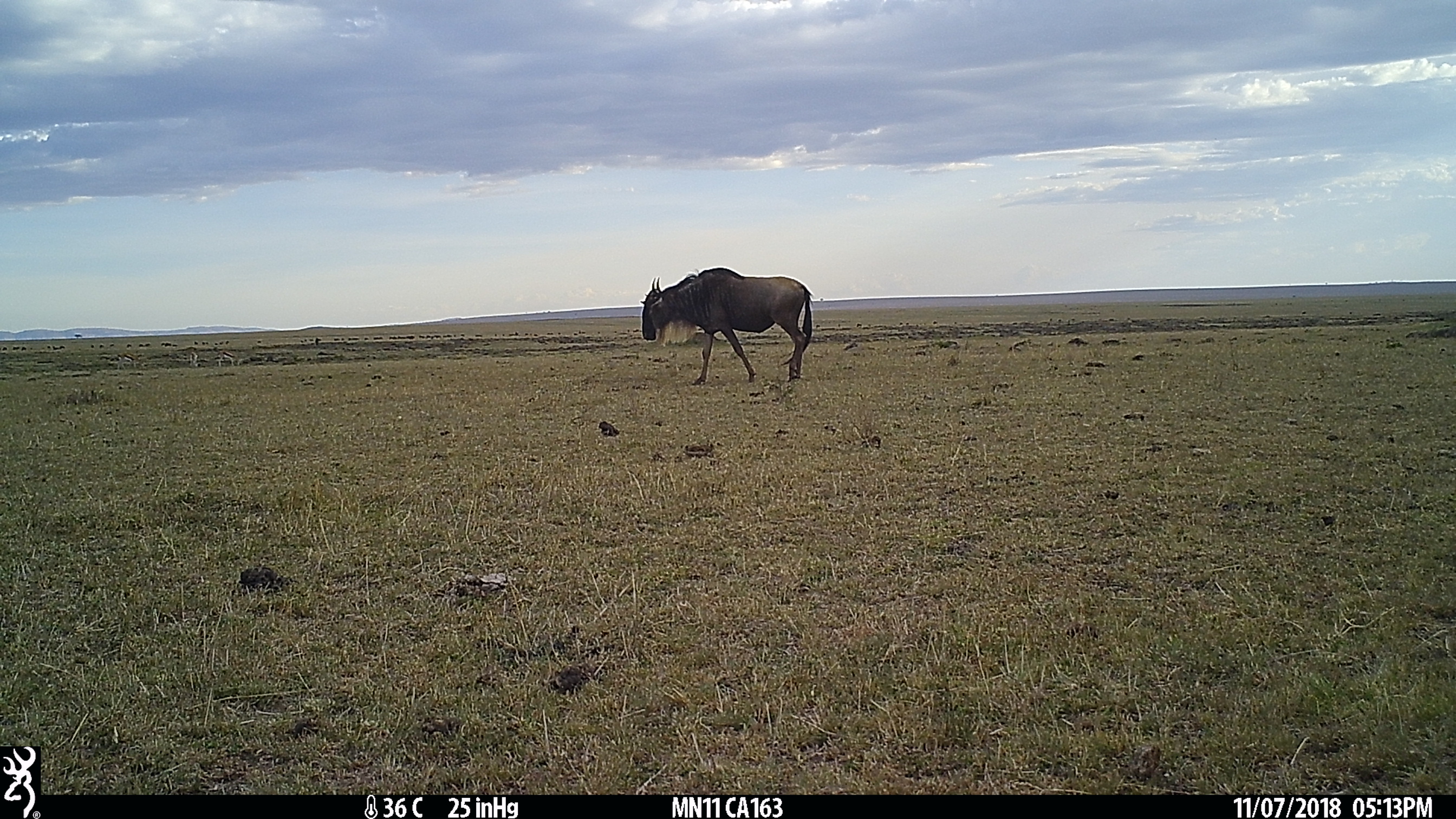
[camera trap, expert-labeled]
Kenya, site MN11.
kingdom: Animalia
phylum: Chordata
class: Mammalia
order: Artiodactyla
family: Bovidae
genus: Connochaetes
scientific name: Connochaetes taurinus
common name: blue wildebeest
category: wildebeest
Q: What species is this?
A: Wildebeest (blue wildebeest) (Connochaetes taurinus).